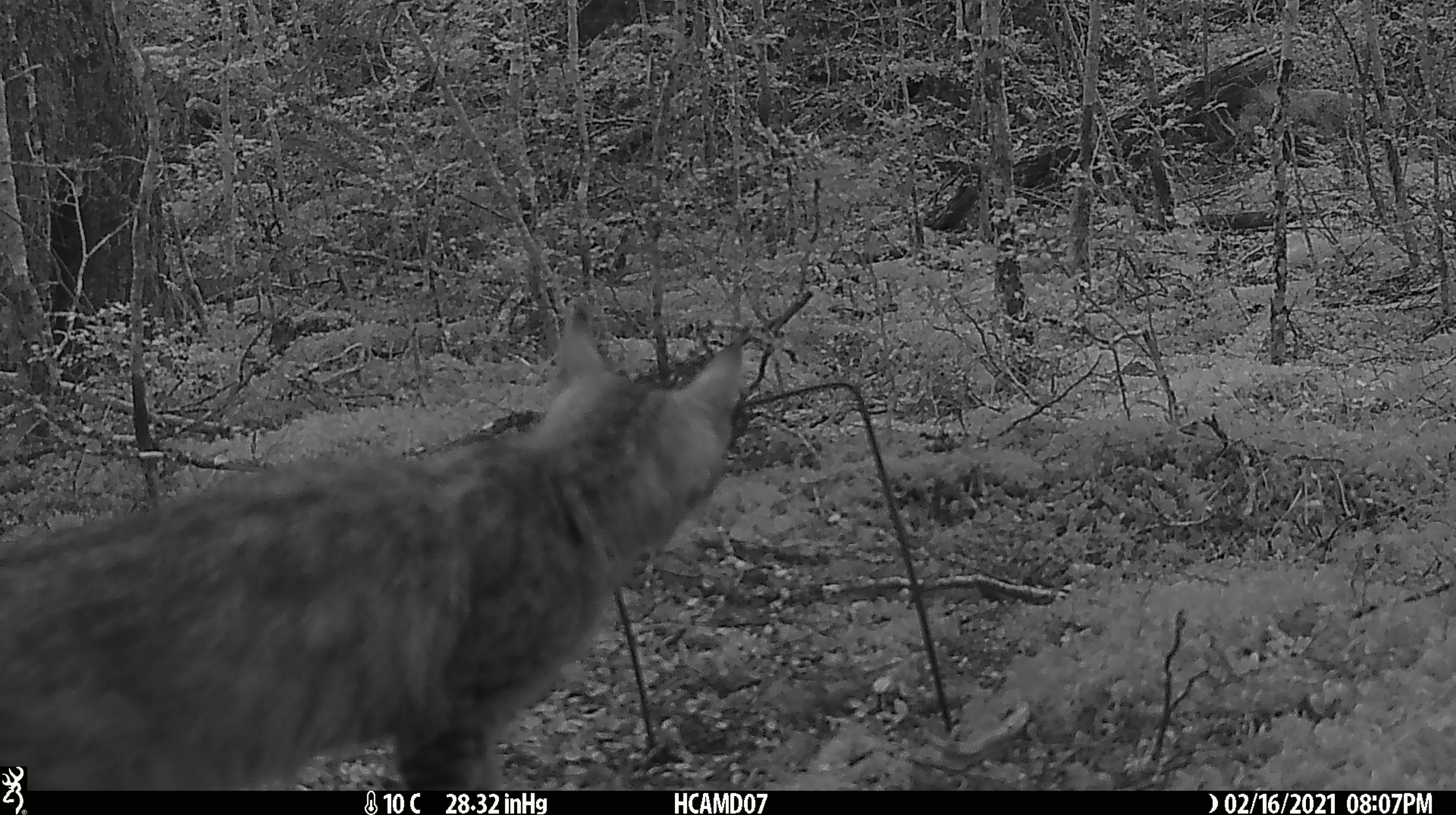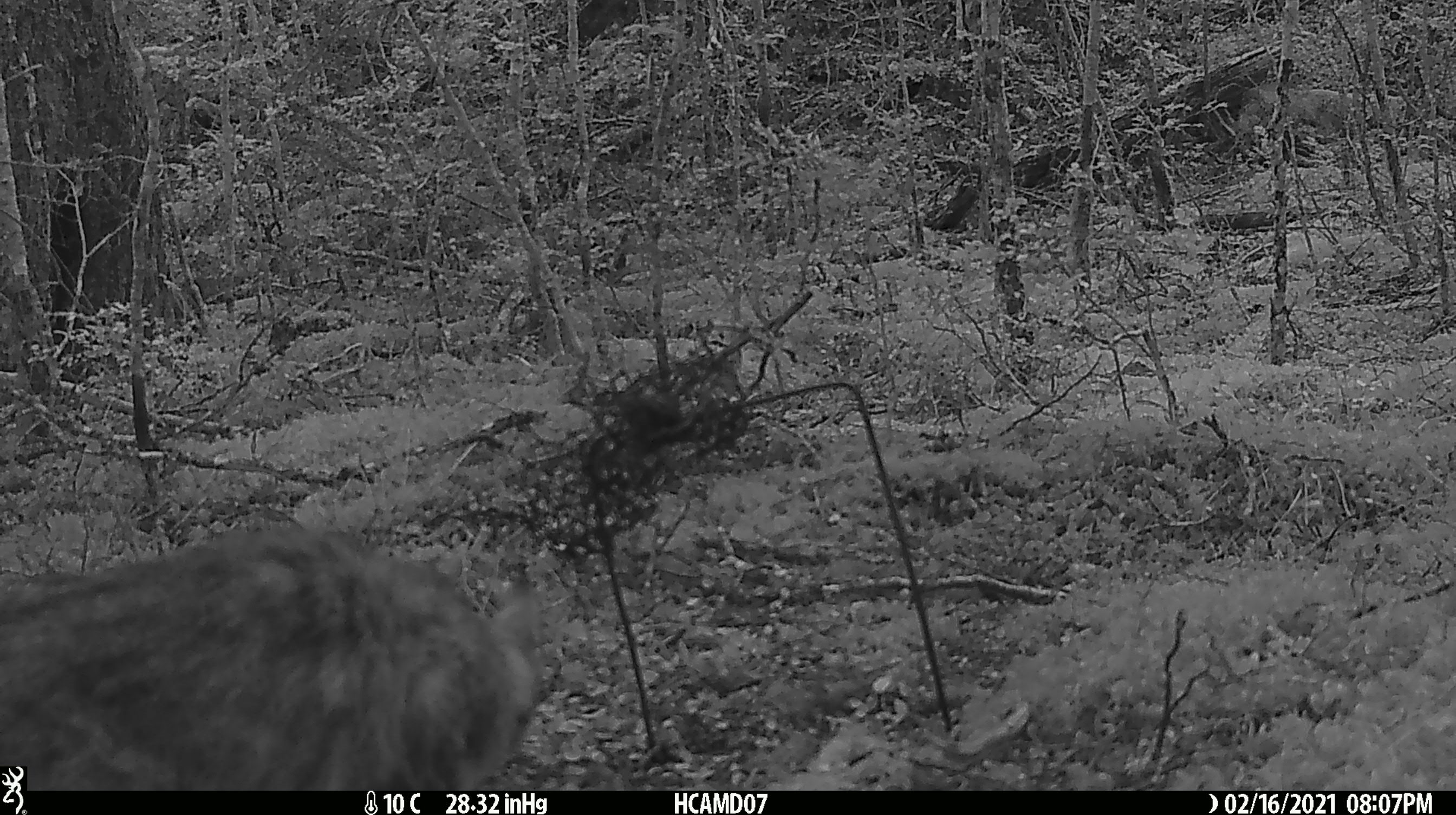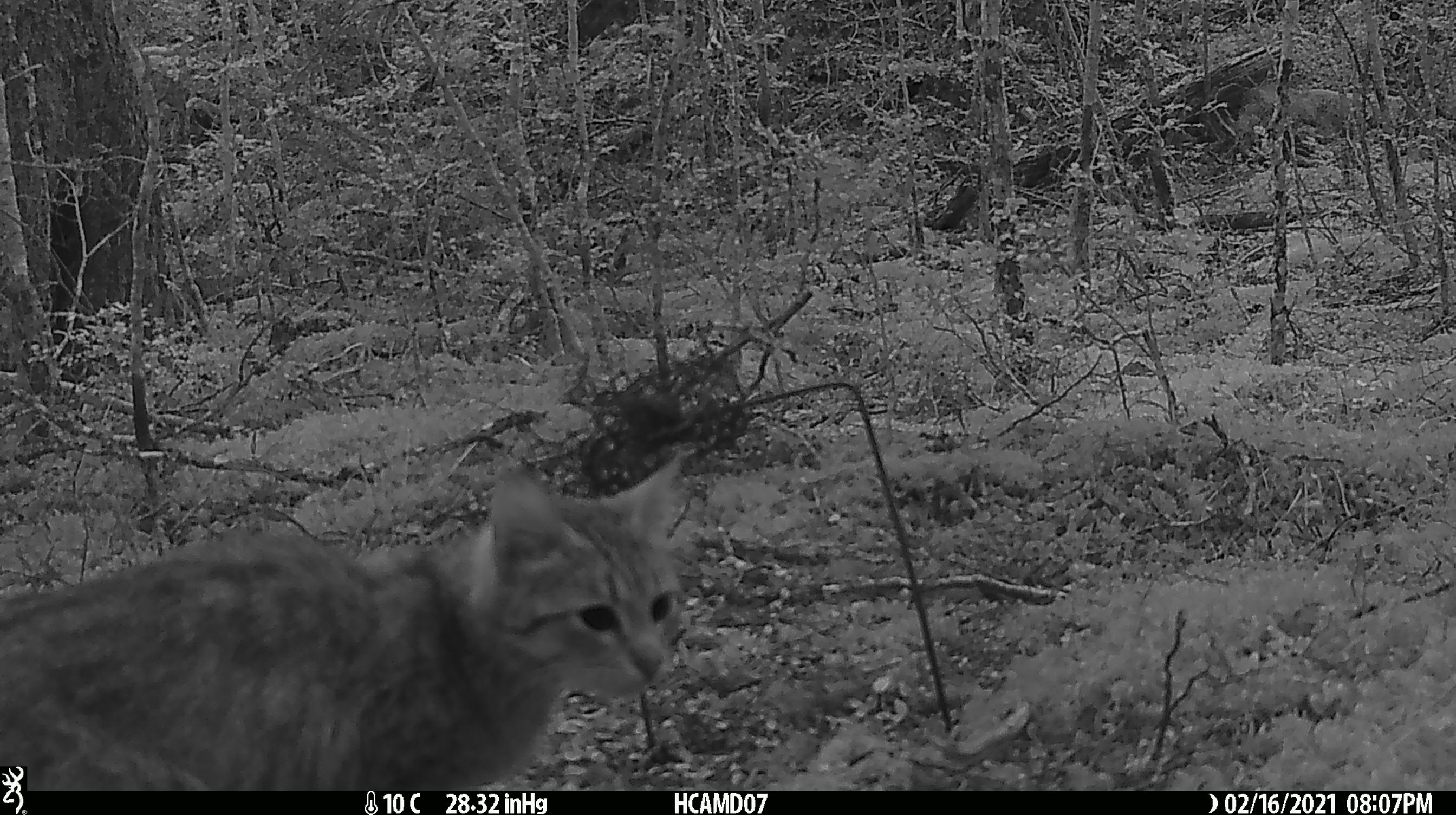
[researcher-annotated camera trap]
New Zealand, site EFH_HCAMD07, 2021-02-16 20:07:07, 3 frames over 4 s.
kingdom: Animalia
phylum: Chordata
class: Mammalia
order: Carnivora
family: Felidae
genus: Felis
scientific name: Felis catus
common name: domestic cat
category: cat